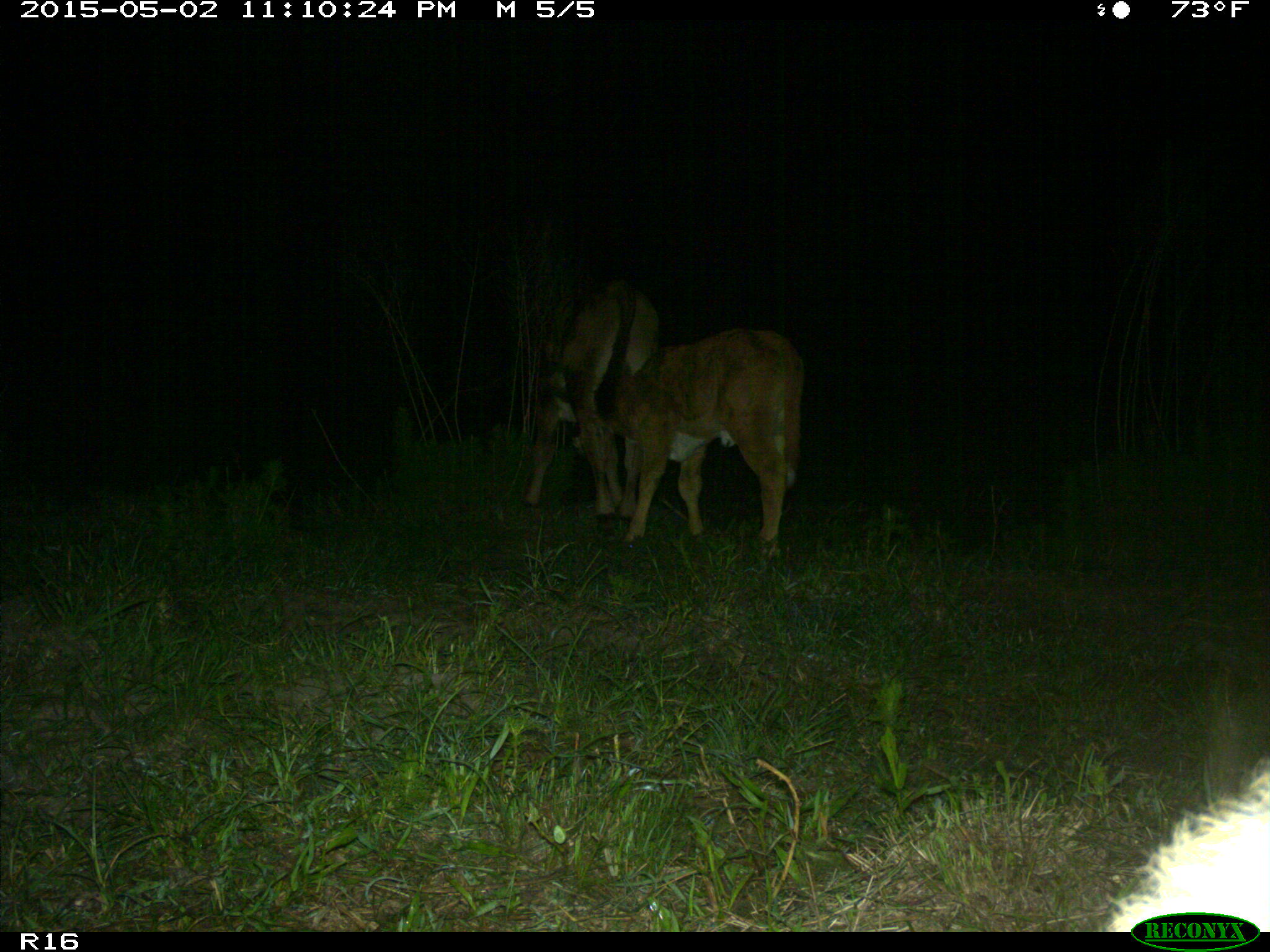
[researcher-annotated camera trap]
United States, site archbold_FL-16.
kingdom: Animalia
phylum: Chordata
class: Mammalia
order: Artiodactyla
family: Bovidae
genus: Bos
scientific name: Bos taurus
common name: domestic cow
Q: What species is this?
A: Bos taurus (domestic cow).